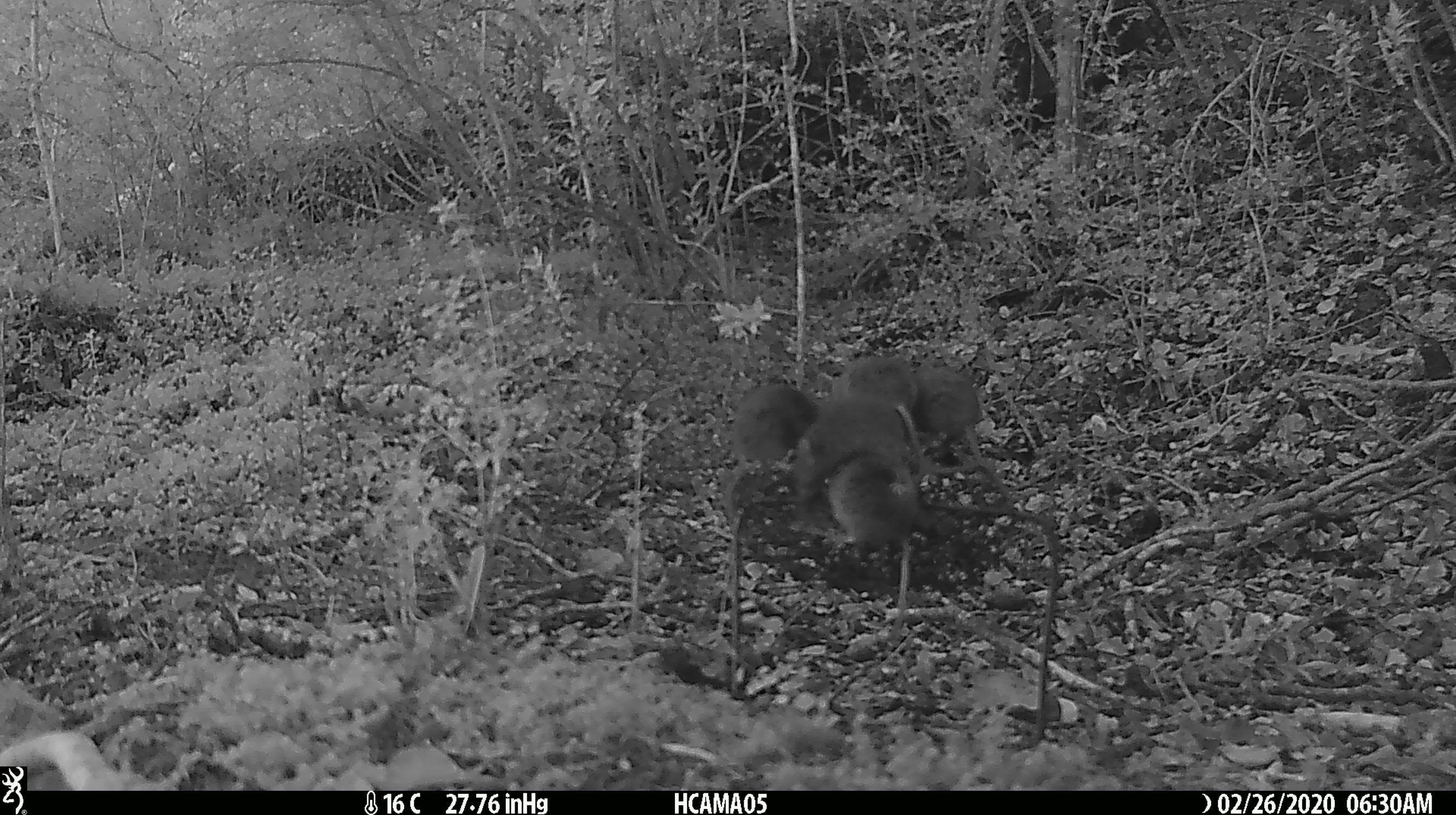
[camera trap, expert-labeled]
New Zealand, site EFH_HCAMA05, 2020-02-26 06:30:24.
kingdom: Animalia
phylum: Chordata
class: Mammalia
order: Rodentia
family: Muridae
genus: Mus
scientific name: Mus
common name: mouse